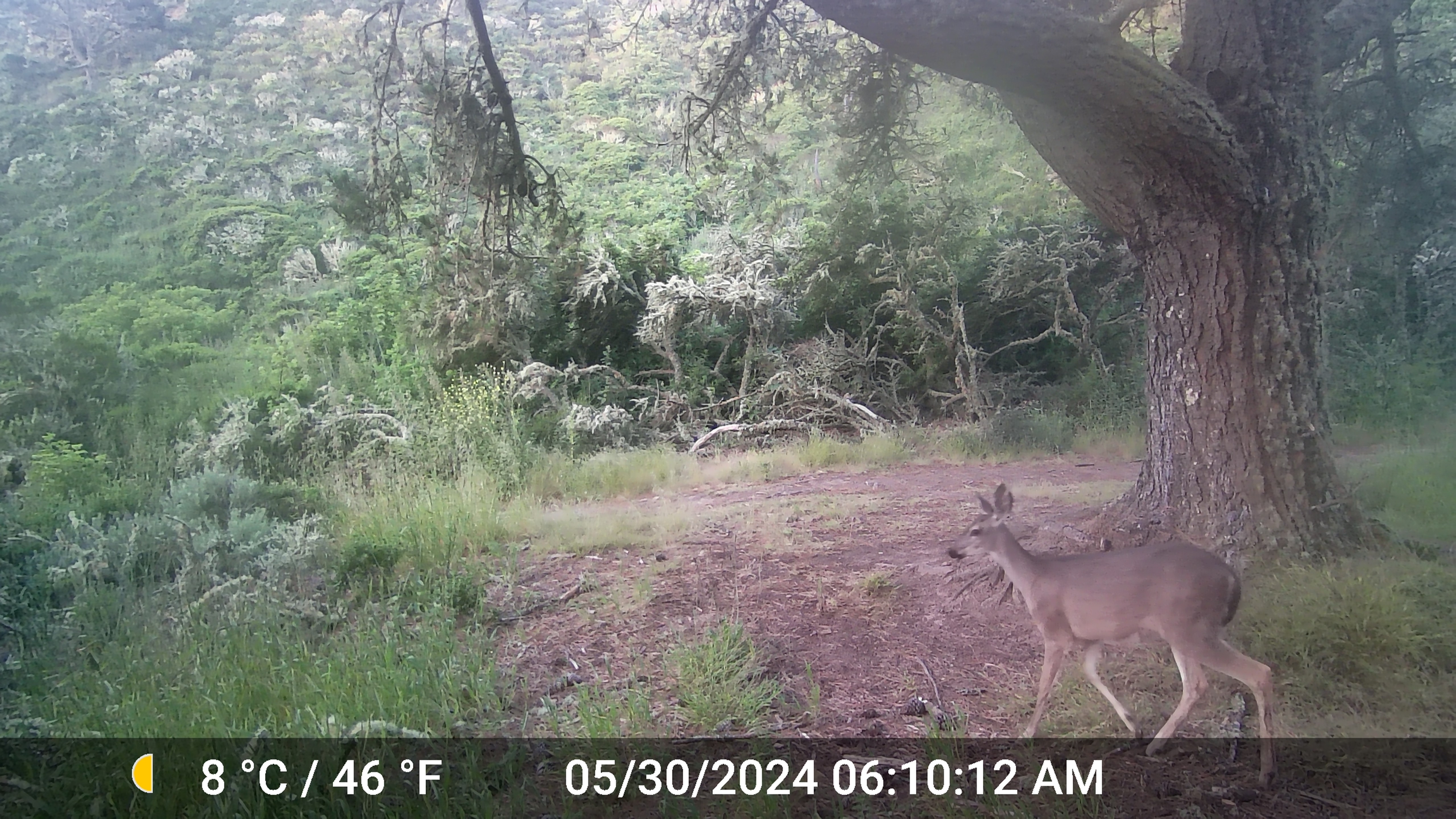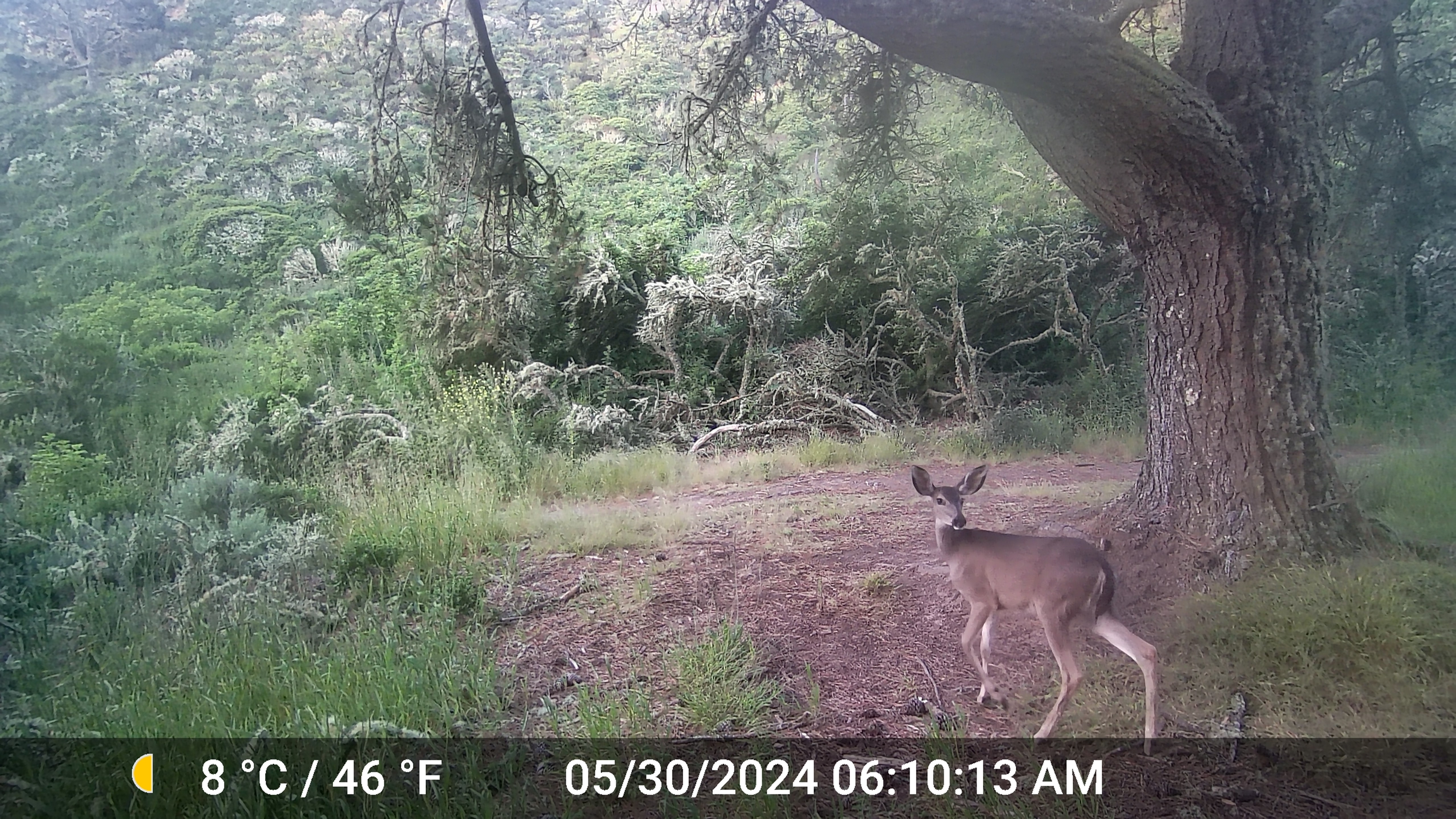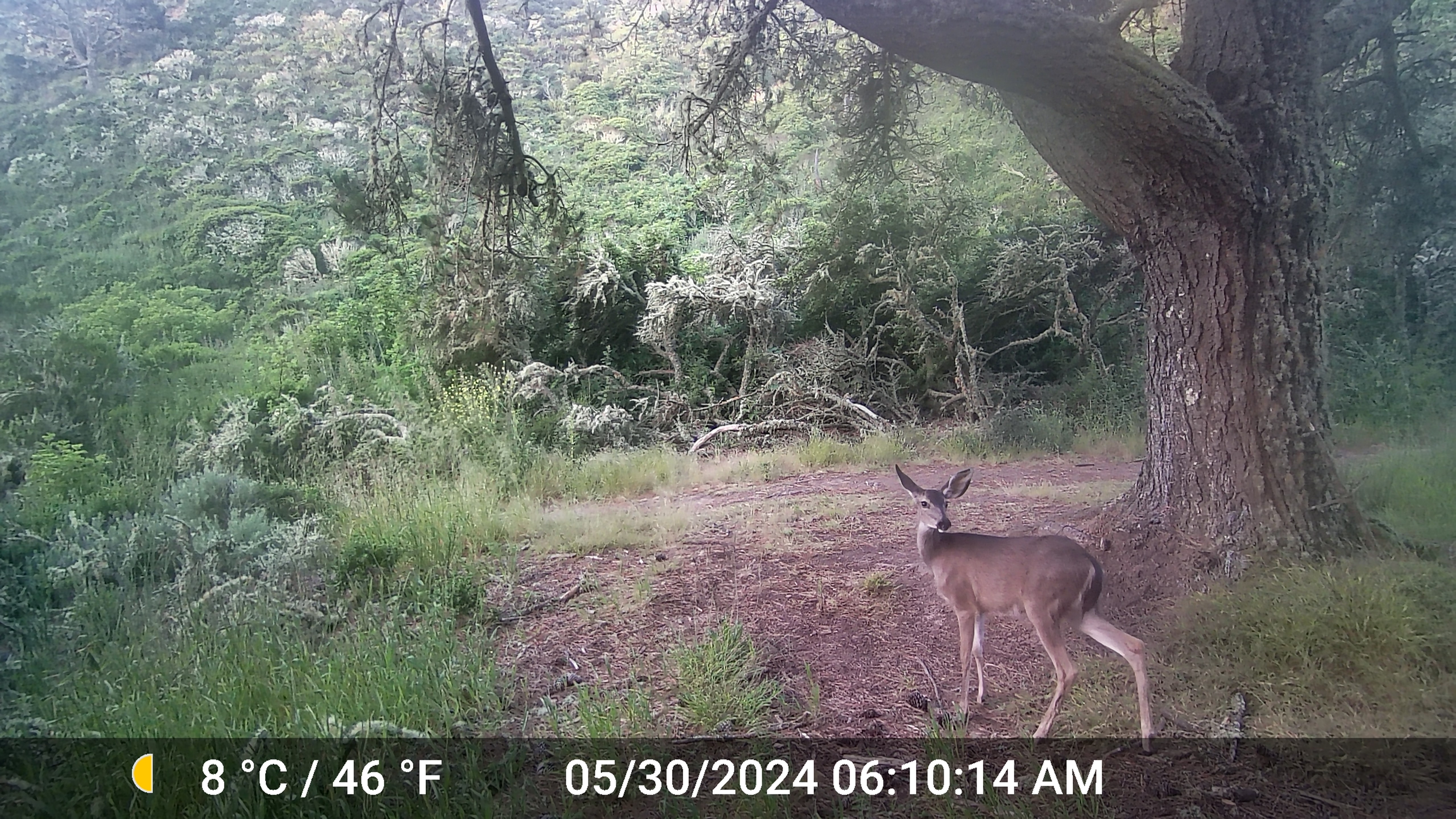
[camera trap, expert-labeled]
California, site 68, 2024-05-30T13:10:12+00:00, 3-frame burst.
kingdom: Animalia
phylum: Chordata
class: Mammalia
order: Artiodactyla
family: Cervidae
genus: Odocoileus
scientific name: Odocoileus hemionus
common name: mule deer